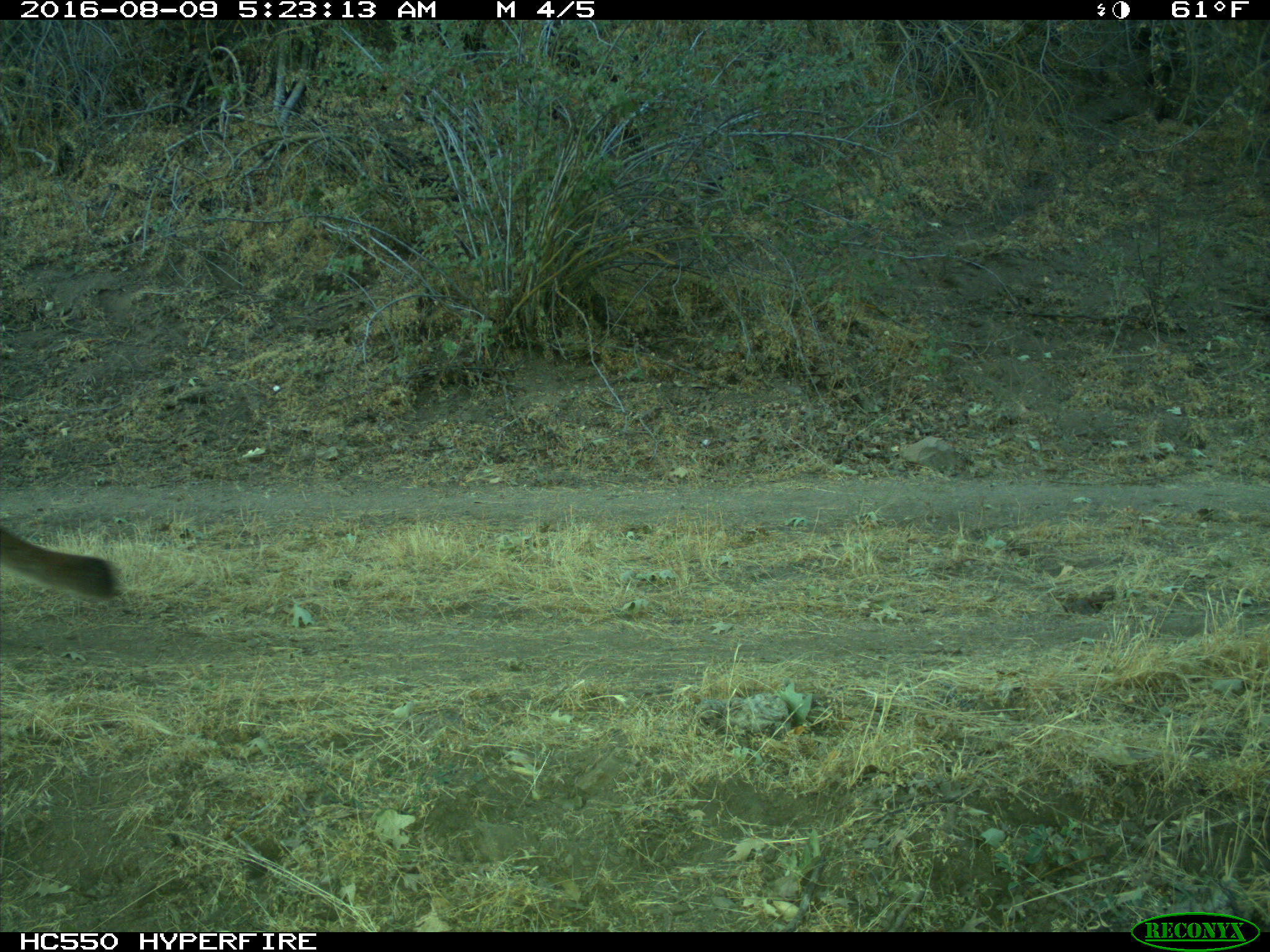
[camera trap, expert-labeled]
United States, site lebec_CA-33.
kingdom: Animalia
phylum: Chordata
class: Mammalia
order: Carnivora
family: Felidae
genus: Puma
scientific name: Puma concolor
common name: mountain lion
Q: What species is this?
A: Puma concolor (mountain lion).